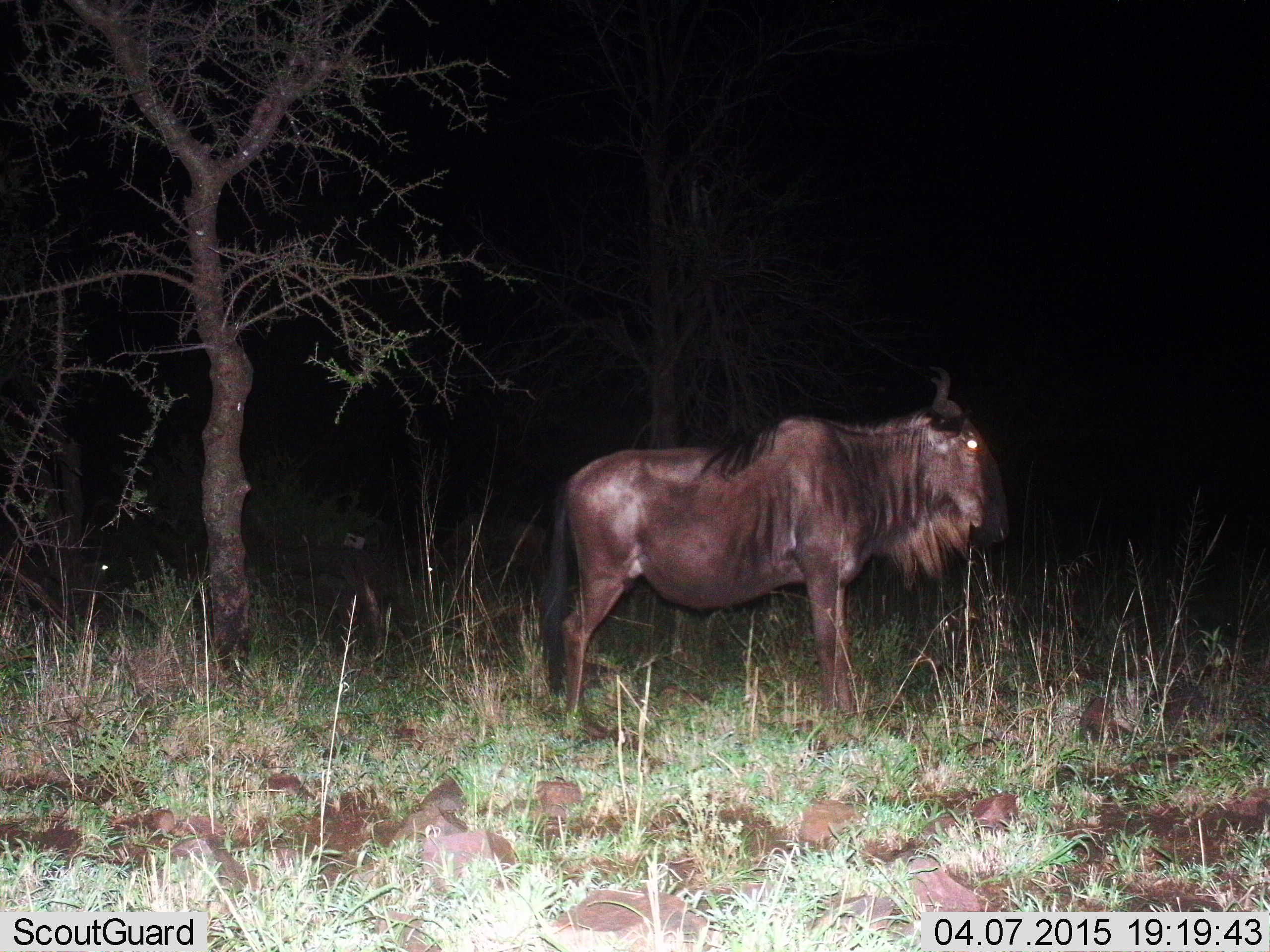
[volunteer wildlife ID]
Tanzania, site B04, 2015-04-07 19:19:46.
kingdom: Animalia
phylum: Chordata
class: Mammalia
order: Artiodactyla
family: Bovidae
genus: Connochaetes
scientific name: Connochaetes taurinus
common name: blue wildebeest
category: wildebeest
Wildebeest (blue wildebeest) (Connochaetes taurinus), count 1. Behavior (volunteer vote fractions): standing 100%, resting 0%, moving 0%, interacting 0%. Young present (vote fraction): 0%. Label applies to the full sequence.